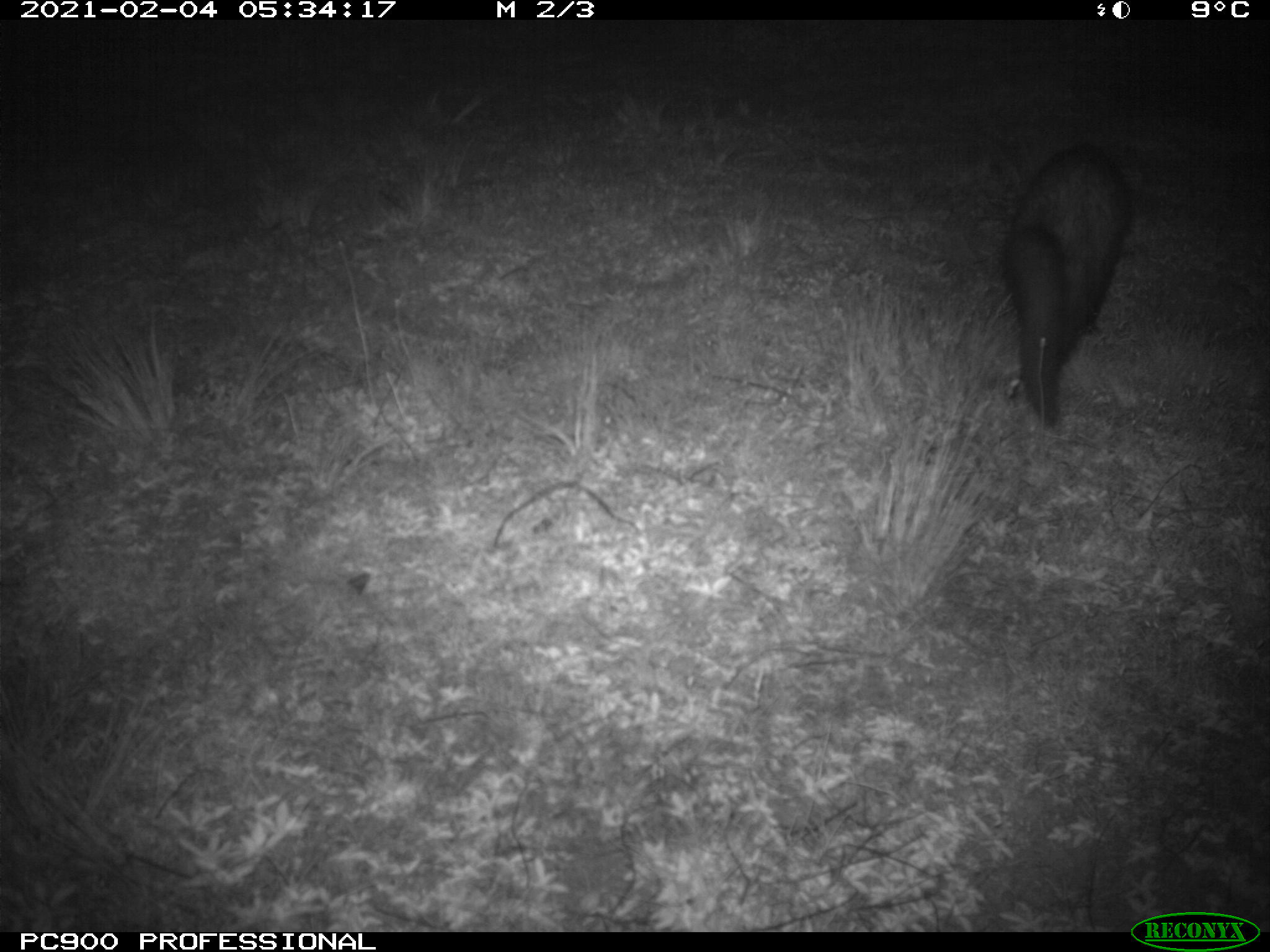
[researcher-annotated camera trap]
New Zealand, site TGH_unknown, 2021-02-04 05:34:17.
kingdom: Animalia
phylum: Chordata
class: Mammalia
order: Carnivora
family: Mustelidae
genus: Mustela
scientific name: Mustela furo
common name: ferret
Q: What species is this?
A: Ferret (Mustela furo).